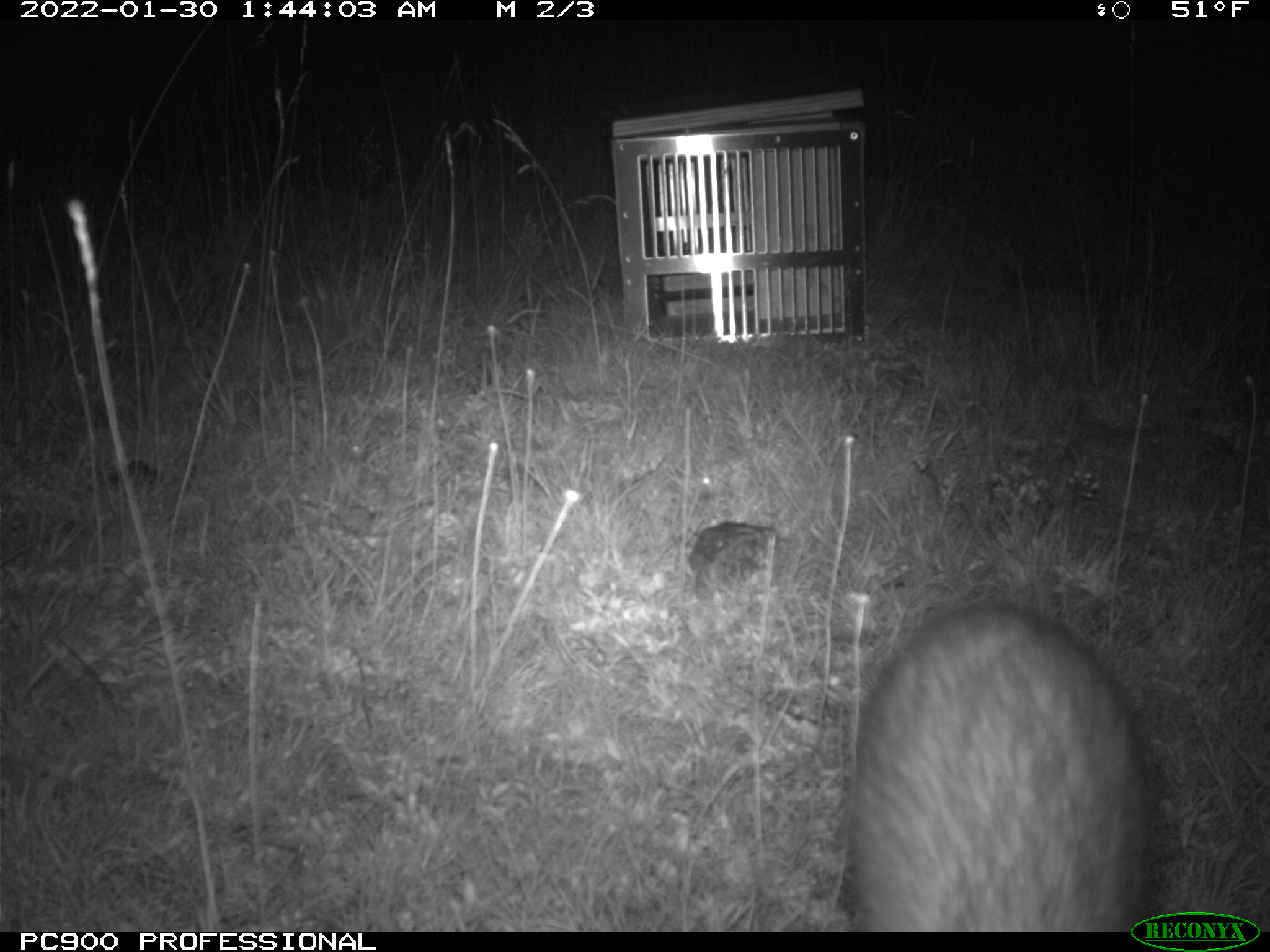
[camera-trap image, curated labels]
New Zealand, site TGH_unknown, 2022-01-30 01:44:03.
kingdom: Animalia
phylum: Chordata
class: Mammalia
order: Carnivora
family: Mustelidae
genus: Mustela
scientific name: Mustela furo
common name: ferret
Ferret (Mustela furo).